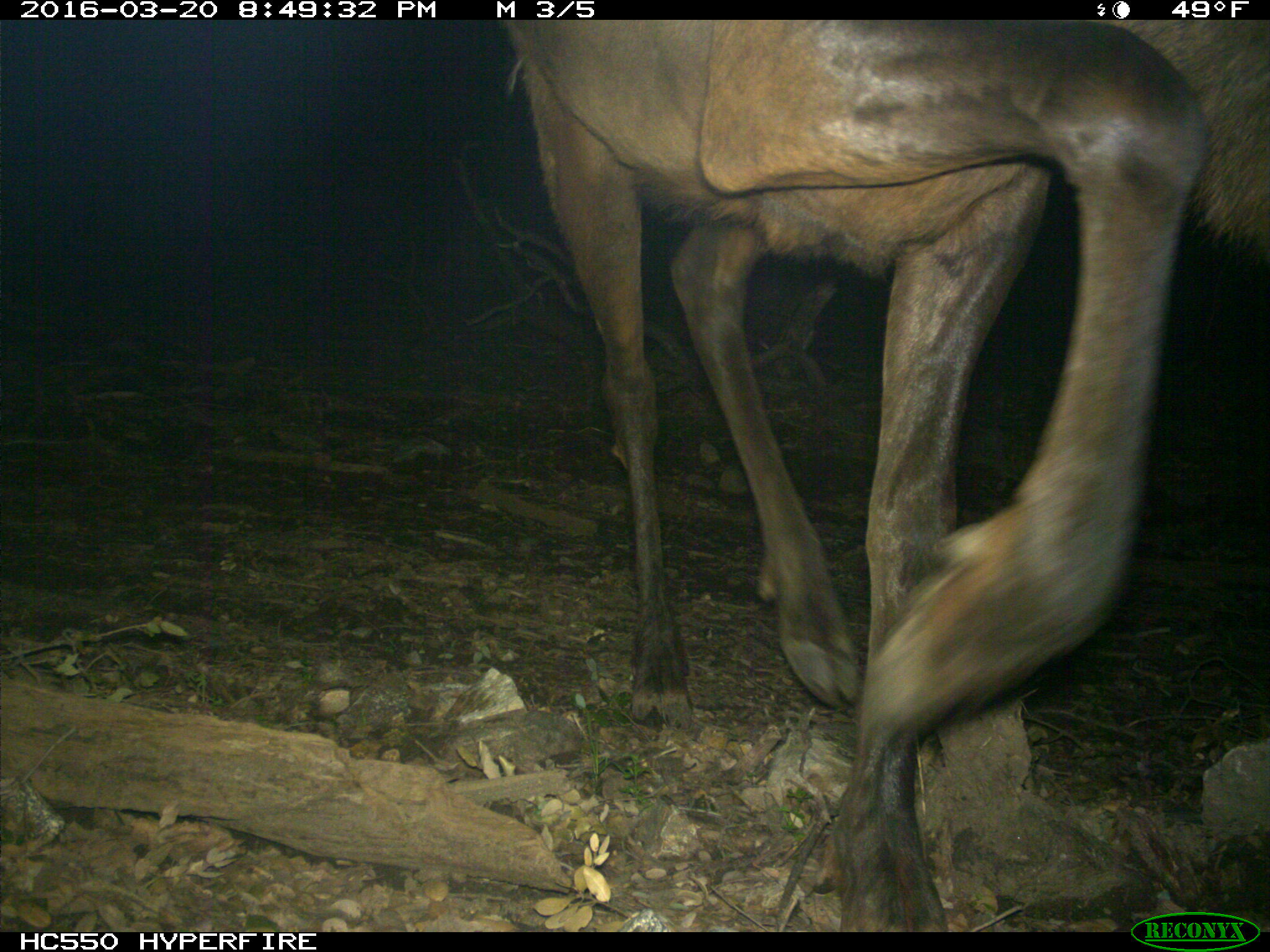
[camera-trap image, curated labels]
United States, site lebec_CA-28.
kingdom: Animalia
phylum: Chordata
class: Mammalia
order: Artiodactyla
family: Cervidae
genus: Cervus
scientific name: Cervus canadensis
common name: elk